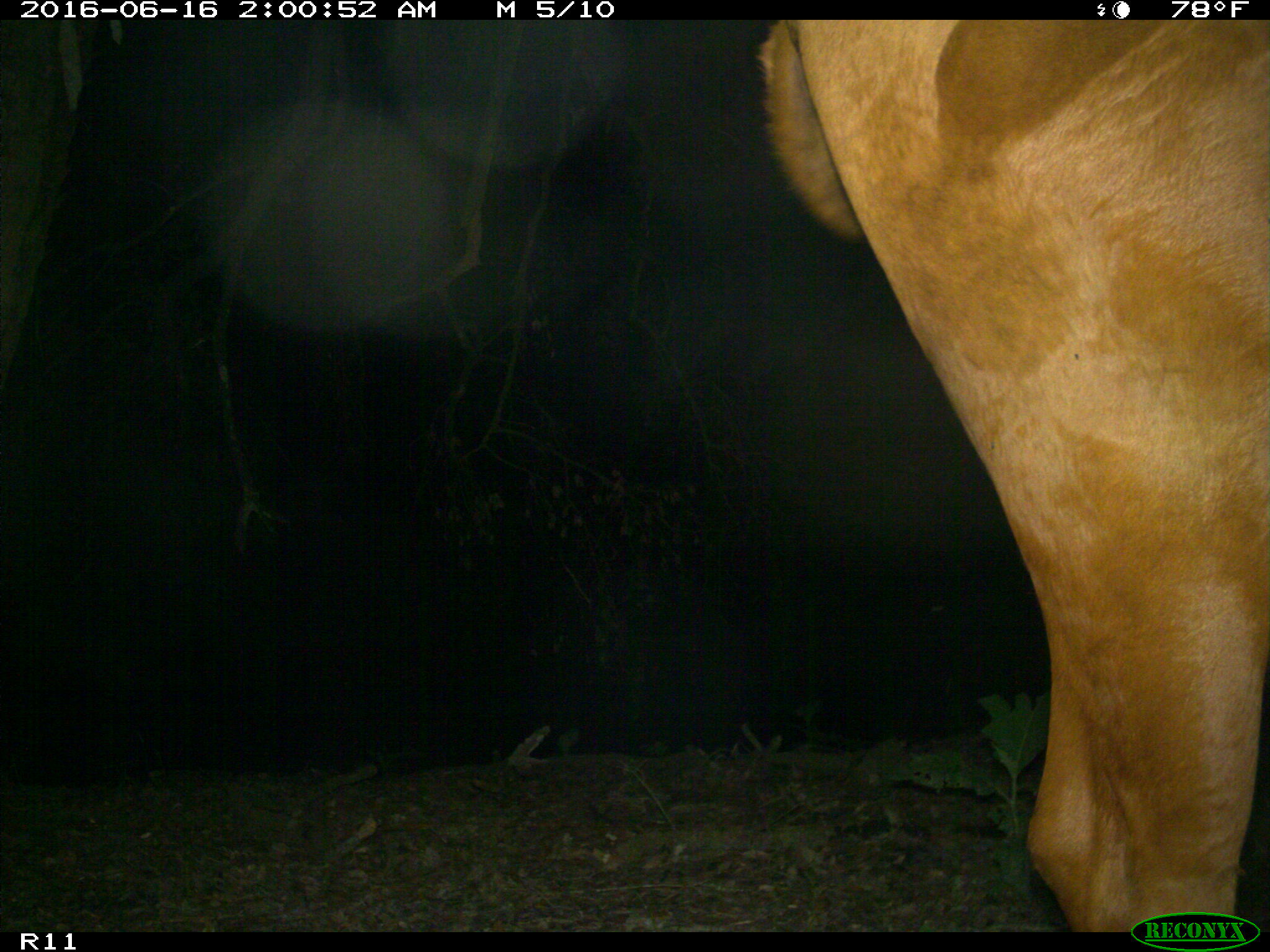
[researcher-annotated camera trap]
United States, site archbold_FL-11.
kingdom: Animalia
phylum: Chordata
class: Mammalia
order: Artiodactyla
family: Bovidae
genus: Bos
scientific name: Bos taurus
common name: domestic cow